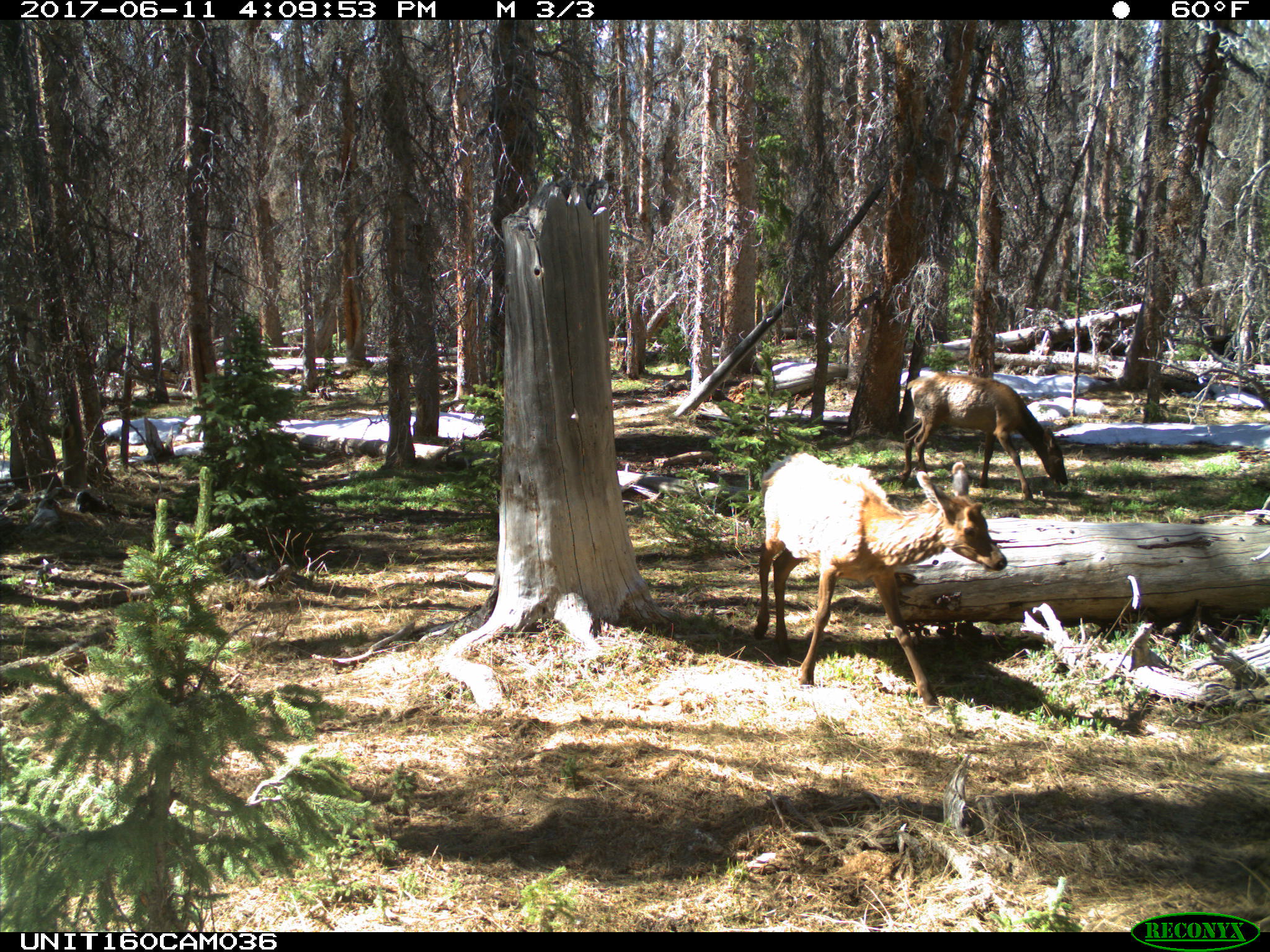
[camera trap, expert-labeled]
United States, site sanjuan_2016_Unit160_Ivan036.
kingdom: Animalia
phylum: Chordata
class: Mammalia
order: Artiodactyla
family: Cervidae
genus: Cervus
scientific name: Cervus elaphus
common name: red deer